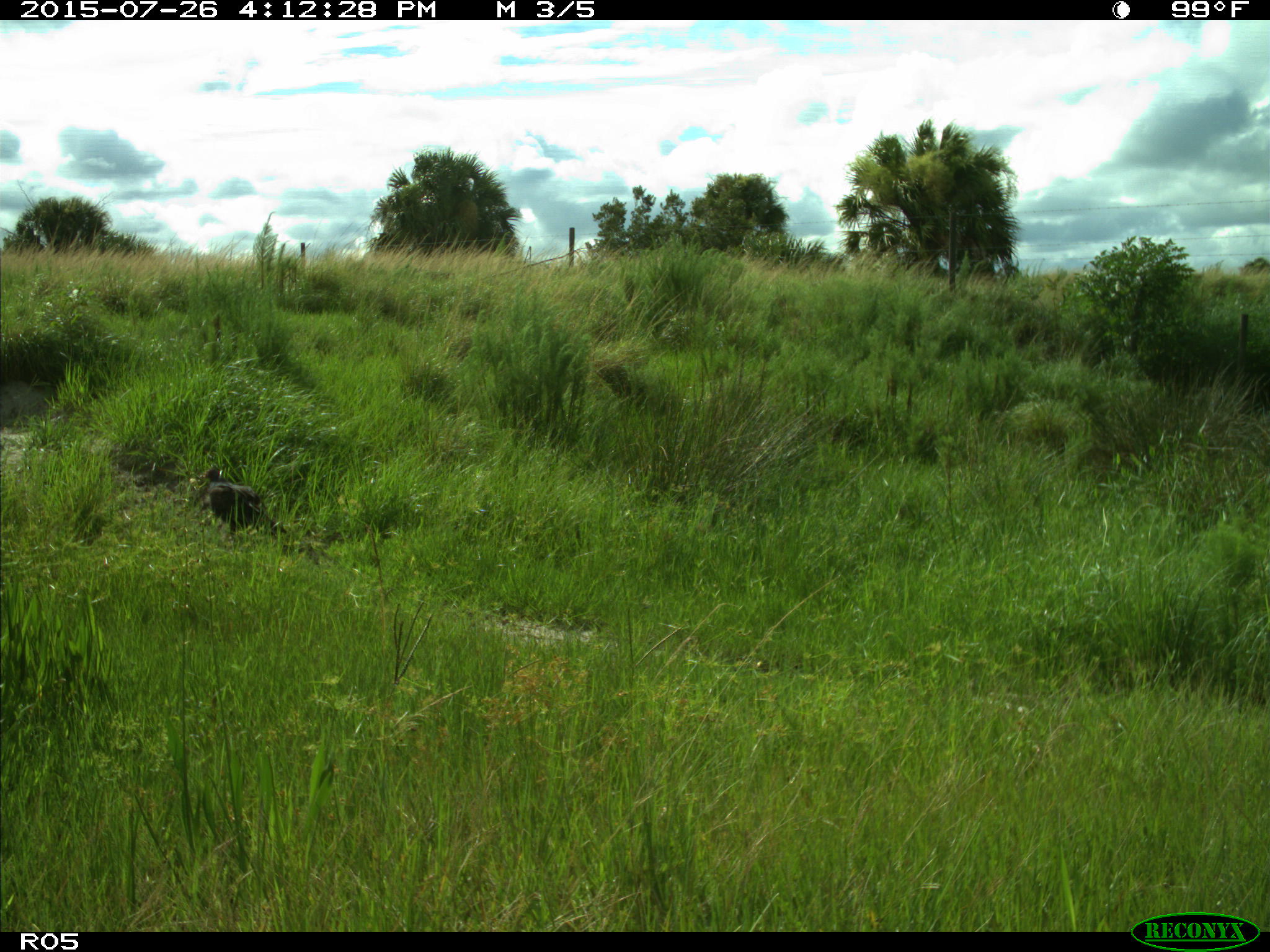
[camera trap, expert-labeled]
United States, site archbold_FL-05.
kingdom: Animalia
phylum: Chordata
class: Aves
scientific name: Aves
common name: birds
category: unidentified bird